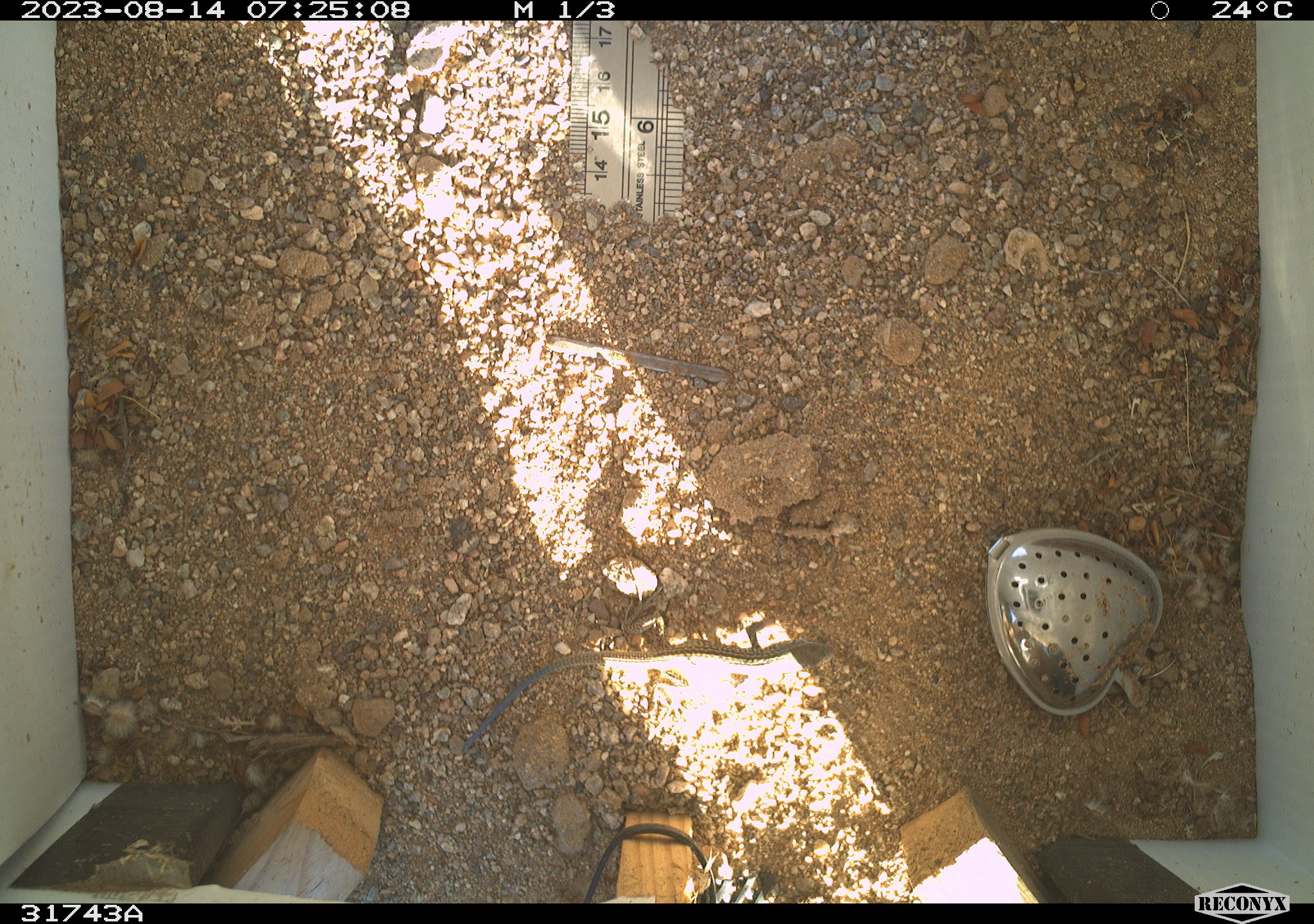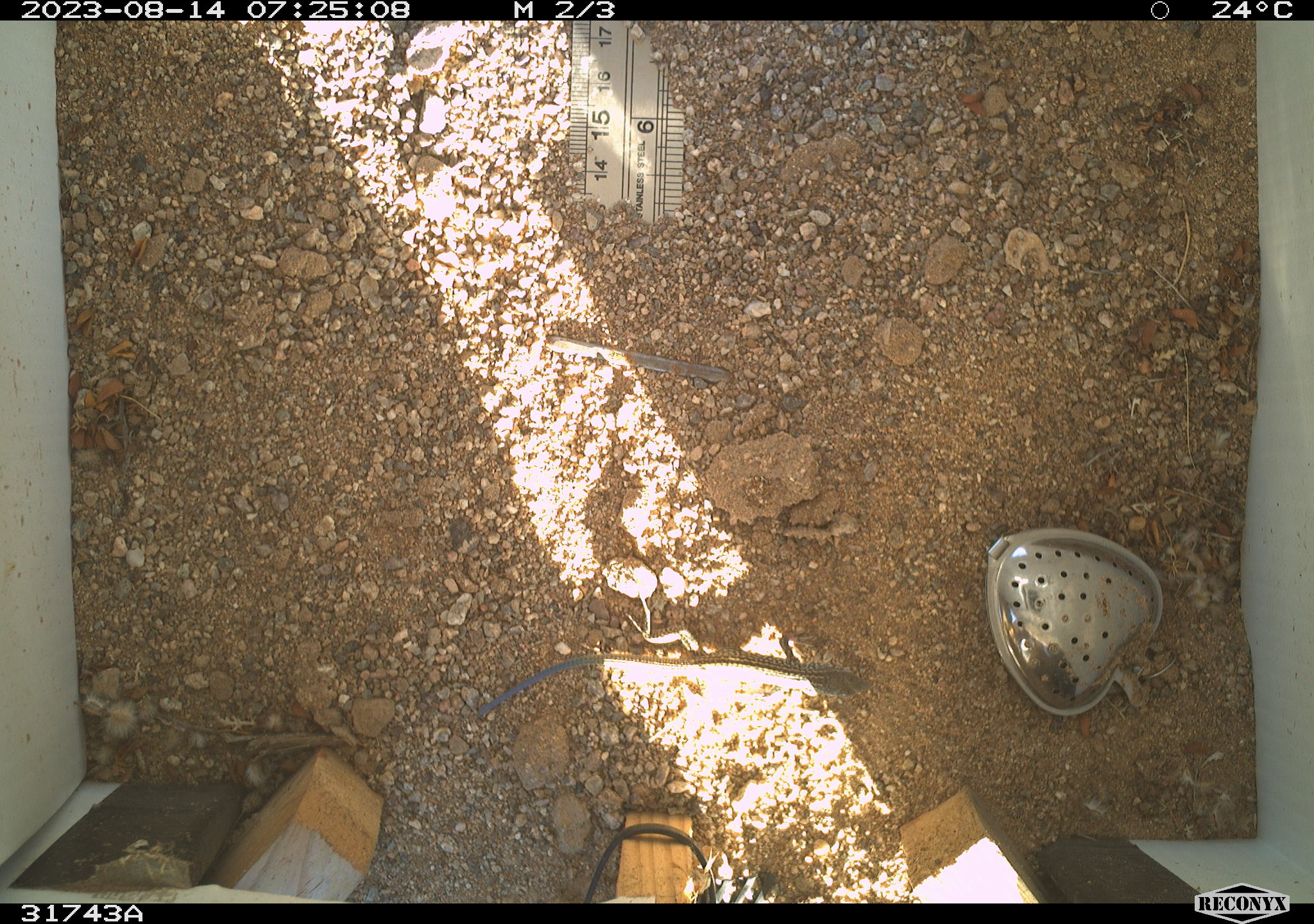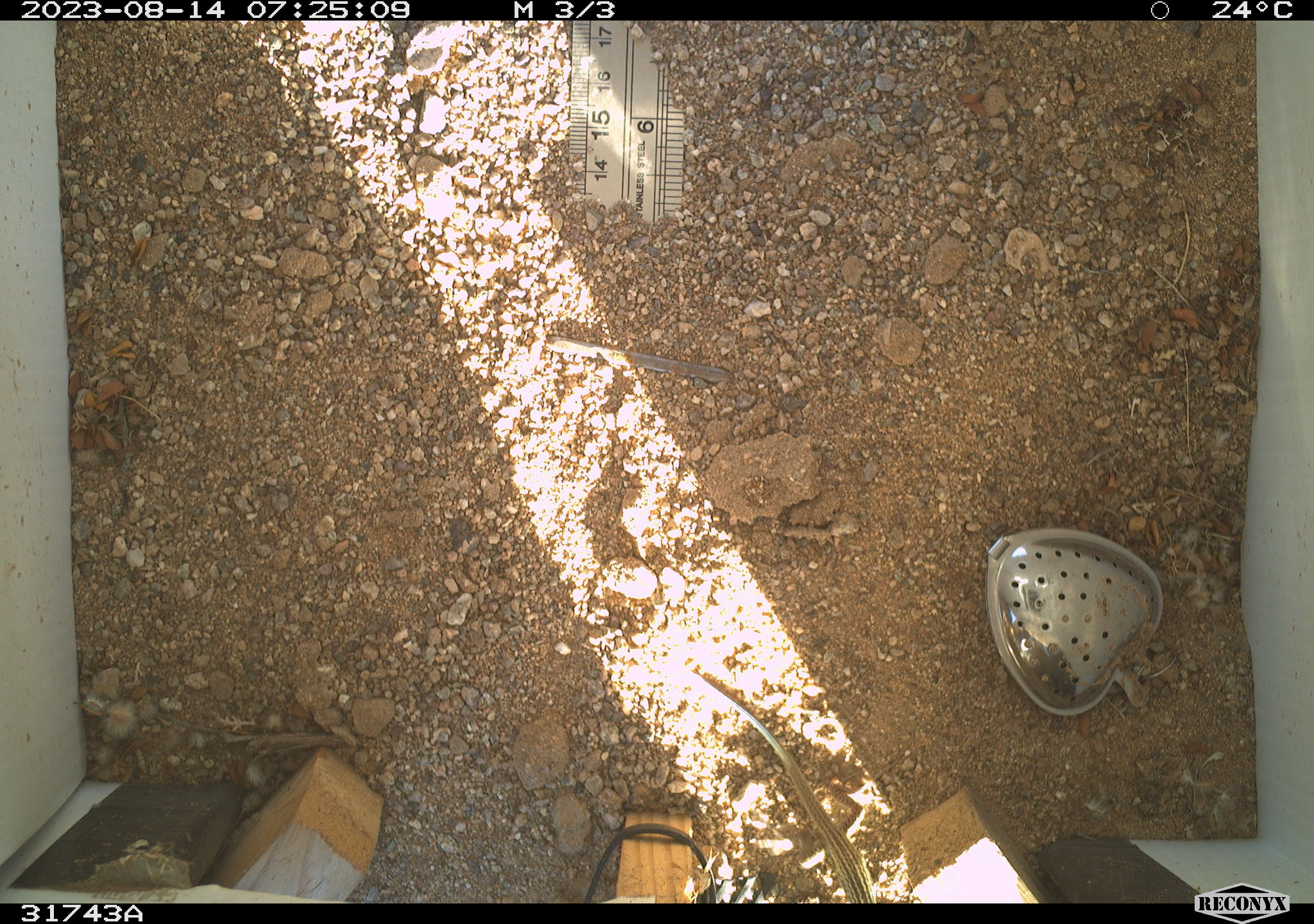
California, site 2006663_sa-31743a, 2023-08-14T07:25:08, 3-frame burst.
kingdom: Animalia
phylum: Chordata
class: Reptilia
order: Squamata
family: Teiidae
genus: Aspidoscelis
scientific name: Aspidoscelis tigris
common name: western whiptail